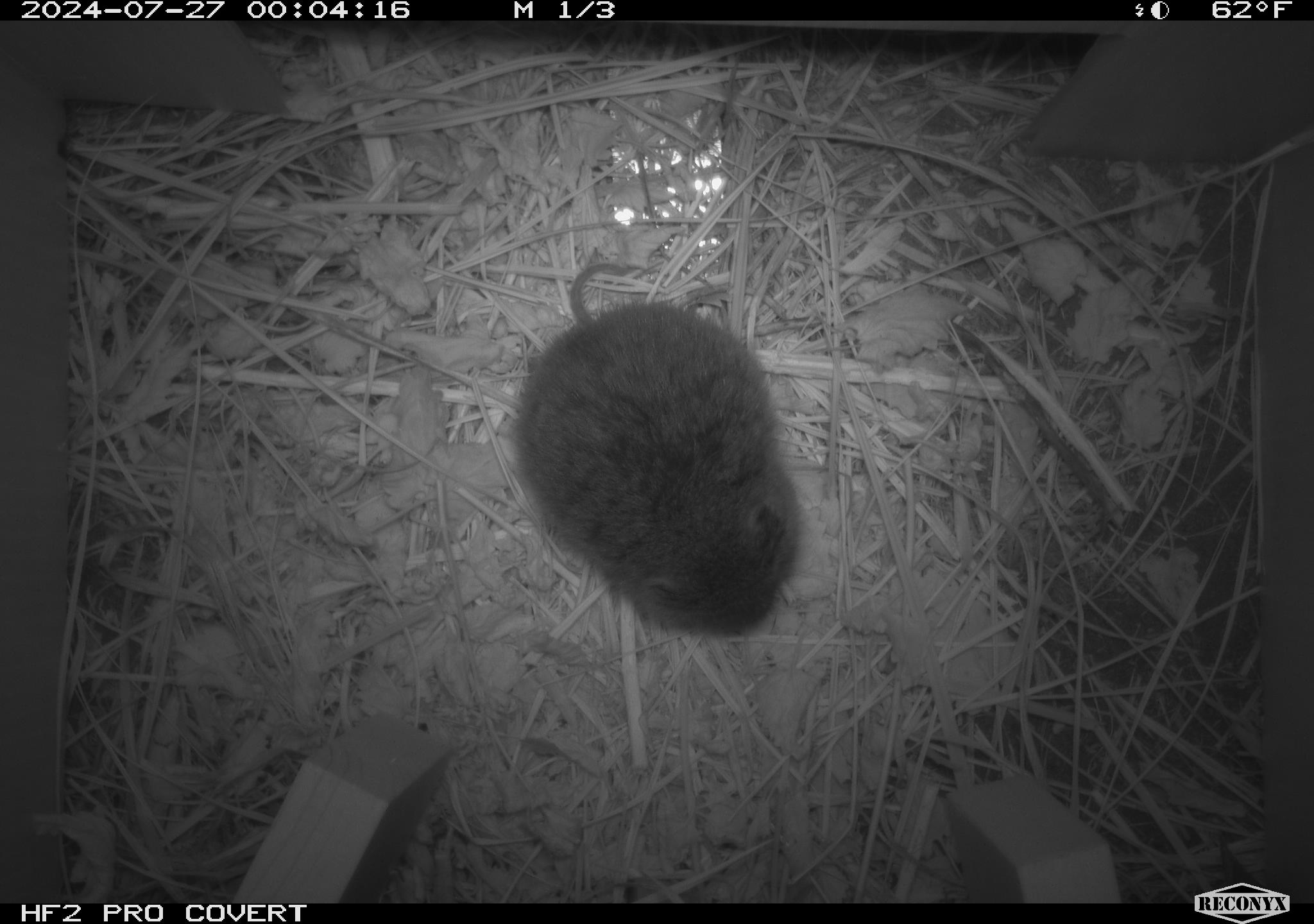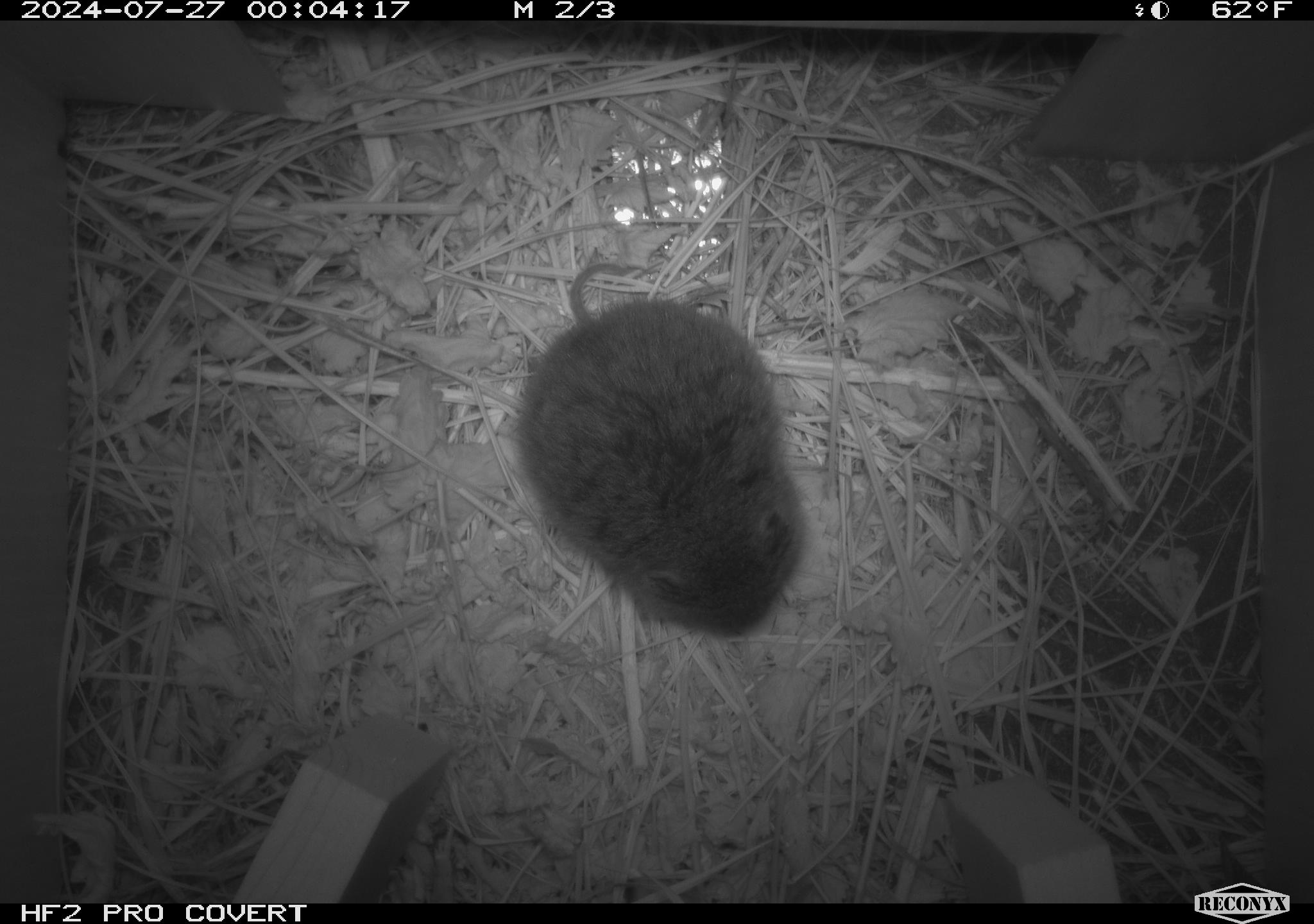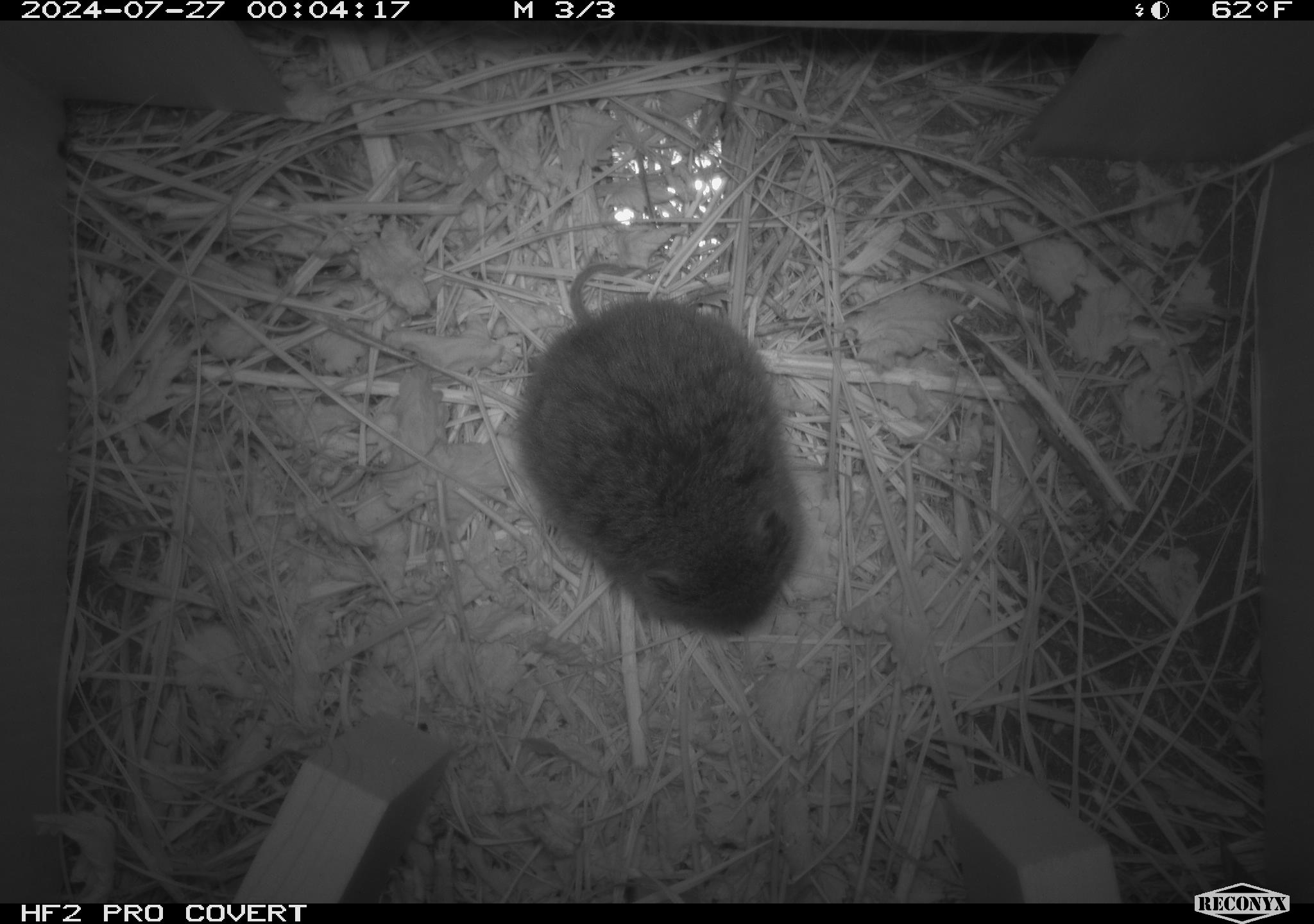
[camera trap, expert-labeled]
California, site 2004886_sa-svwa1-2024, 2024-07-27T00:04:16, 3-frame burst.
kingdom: Animalia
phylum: Chordata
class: Mammalia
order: Rodentia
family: Cricetidae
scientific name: Arvicolinae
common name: voles, lemmings, and muskrats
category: arvicolinae subfamily